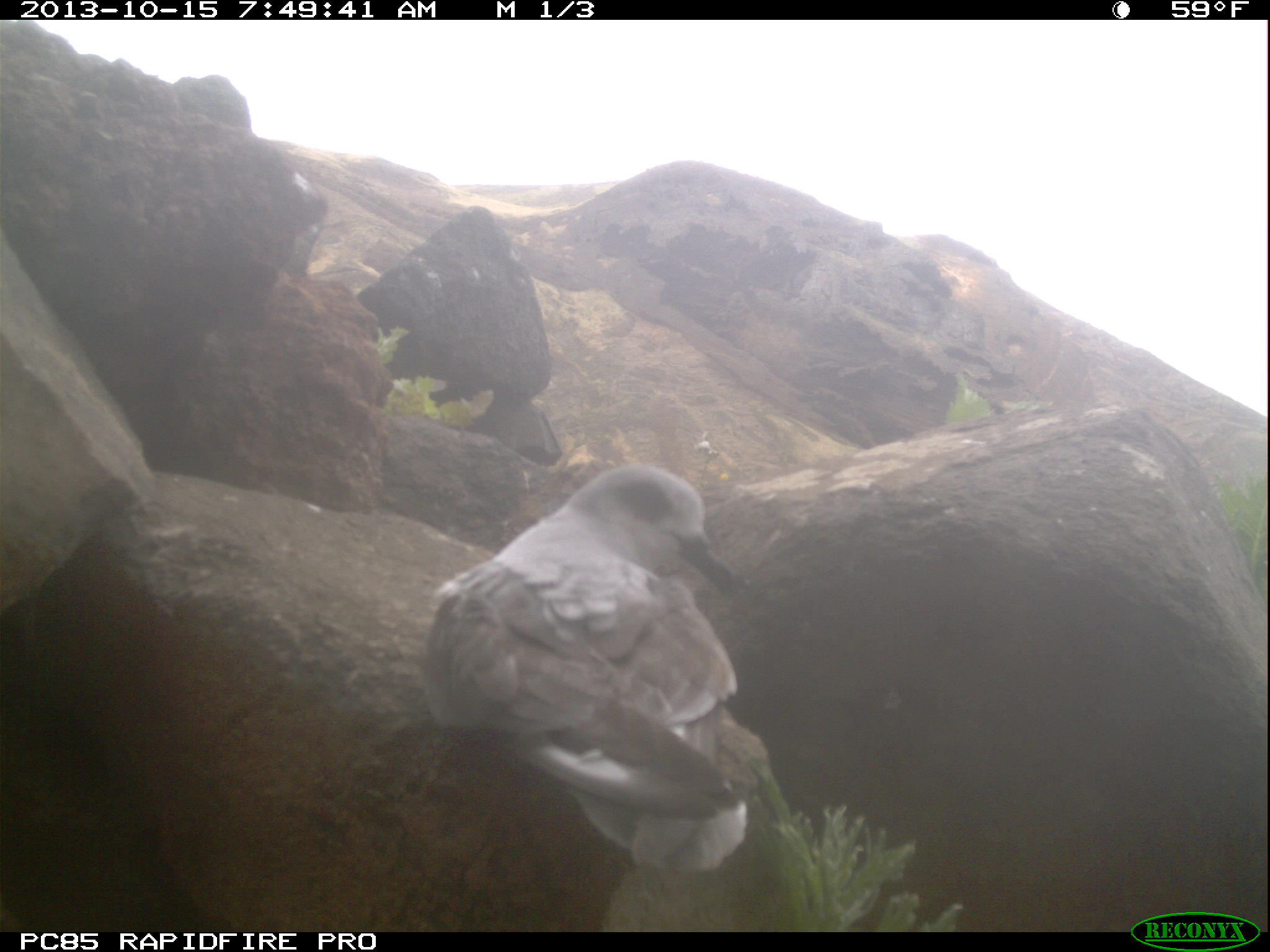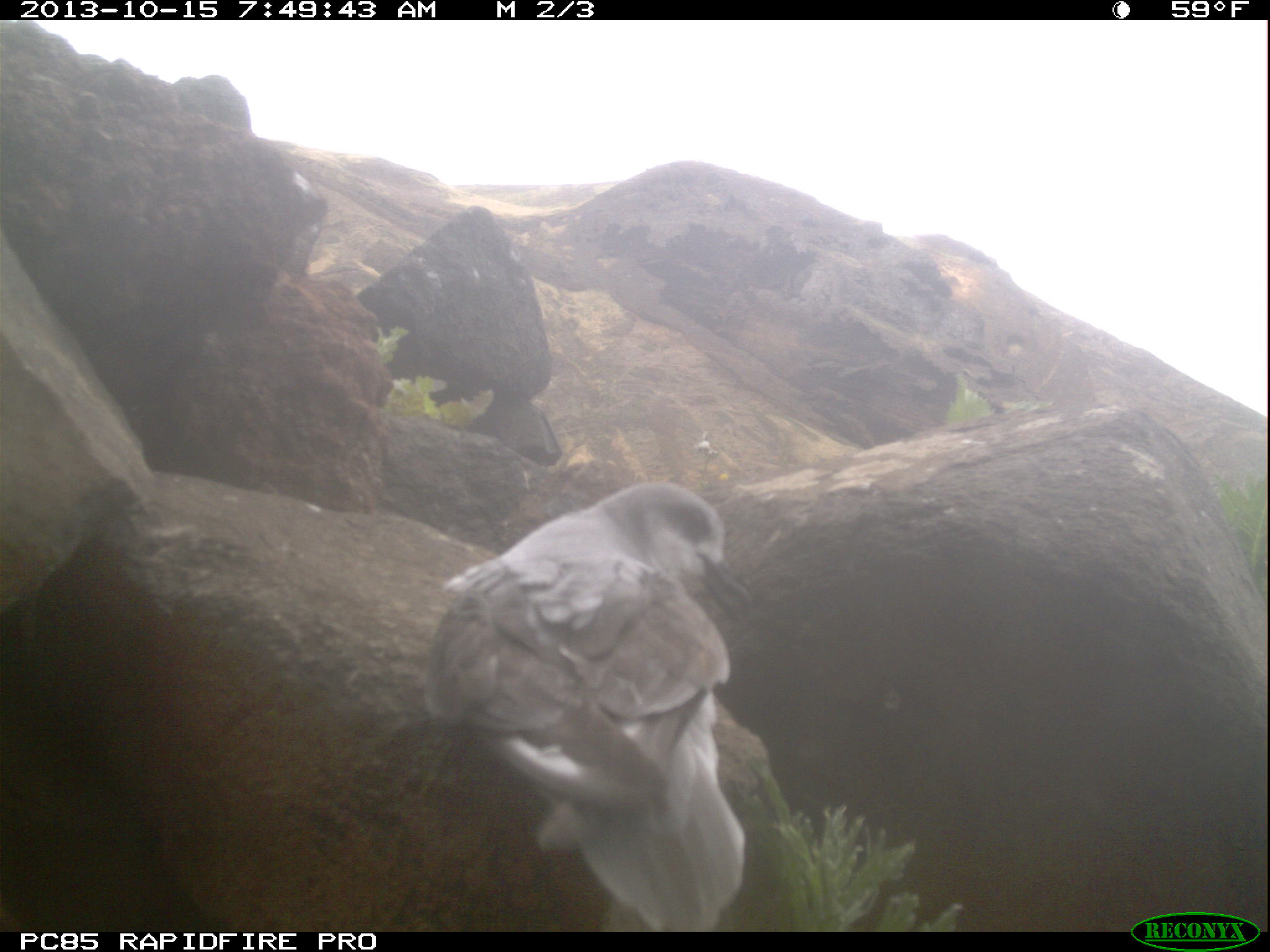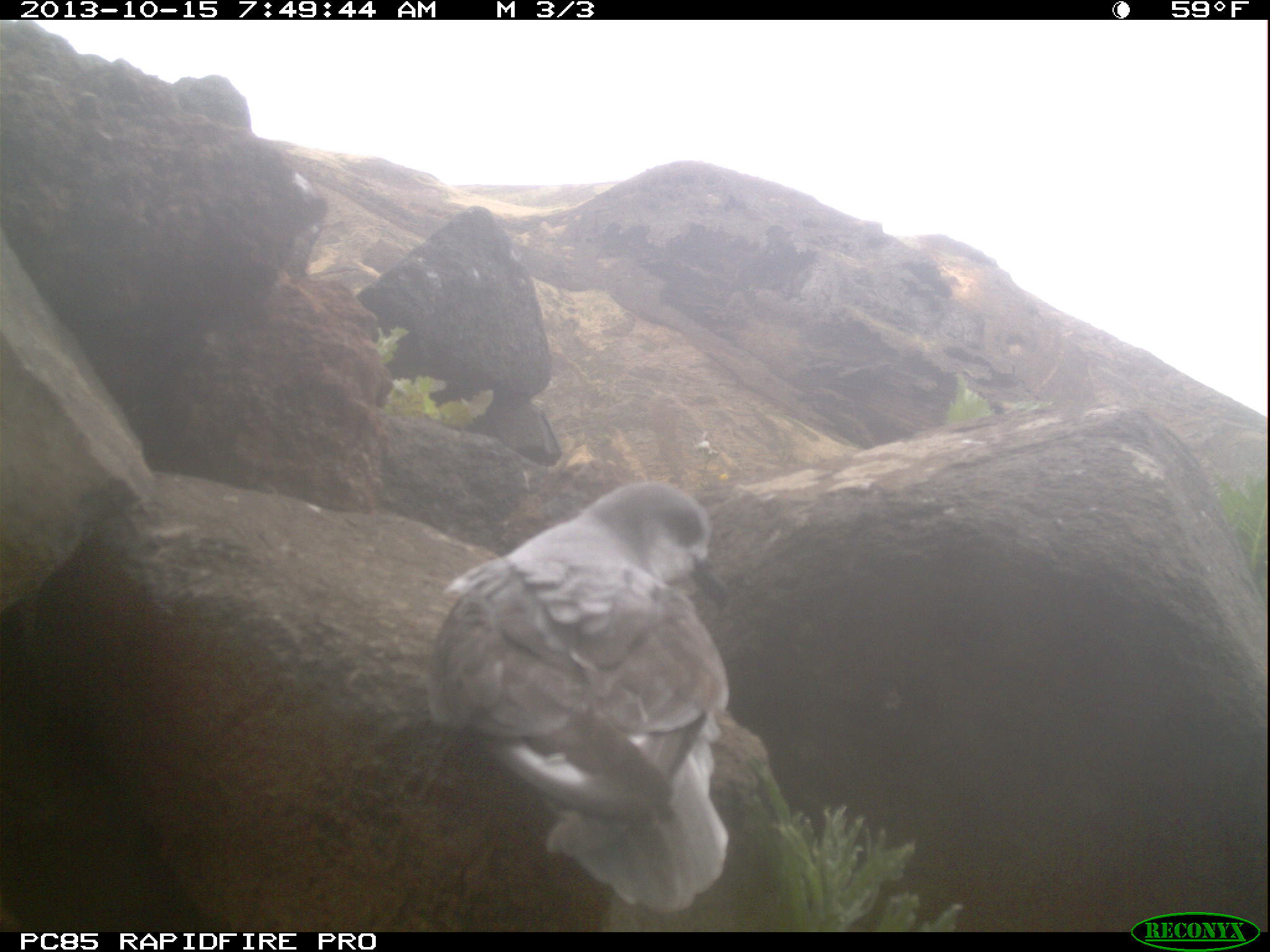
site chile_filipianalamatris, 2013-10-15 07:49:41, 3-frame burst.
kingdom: Animalia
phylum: Chordata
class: Aves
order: Procellariiformes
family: Procellariidae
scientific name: Procellariidae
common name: petrel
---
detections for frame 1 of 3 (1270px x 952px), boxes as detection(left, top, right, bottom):
petrel: detection(410, 465, 786, 917)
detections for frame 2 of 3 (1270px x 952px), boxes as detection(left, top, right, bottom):
petrel: detection(416, 478, 761, 928)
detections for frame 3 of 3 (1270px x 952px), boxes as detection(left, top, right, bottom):
petrel: detection(420, 479, 740, 922)